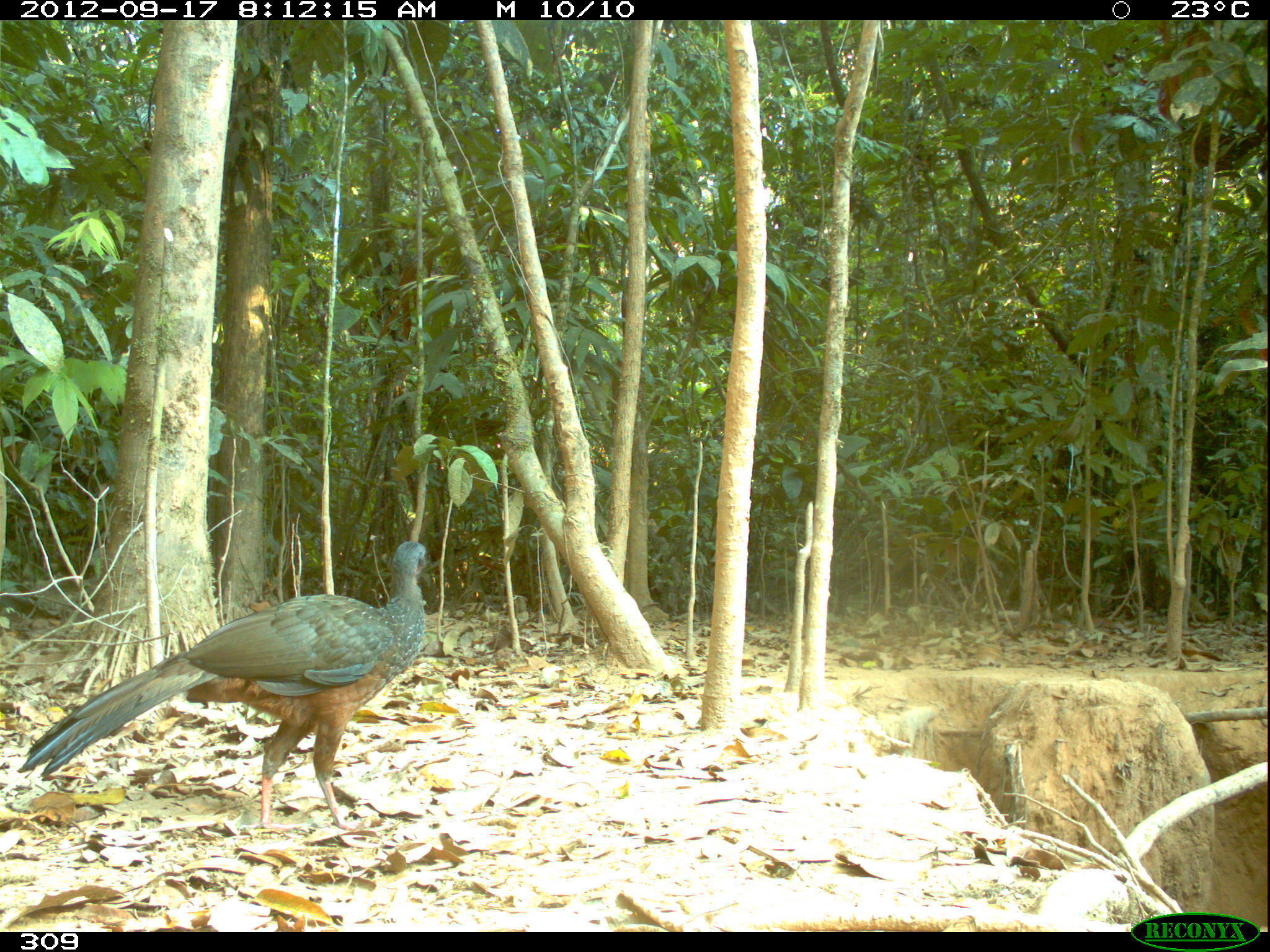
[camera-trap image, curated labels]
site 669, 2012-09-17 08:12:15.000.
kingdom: Animalia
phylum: Chordata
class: Aves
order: Galliformes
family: Cracidae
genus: Penelope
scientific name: Penelope jacquacu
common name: spix's guan